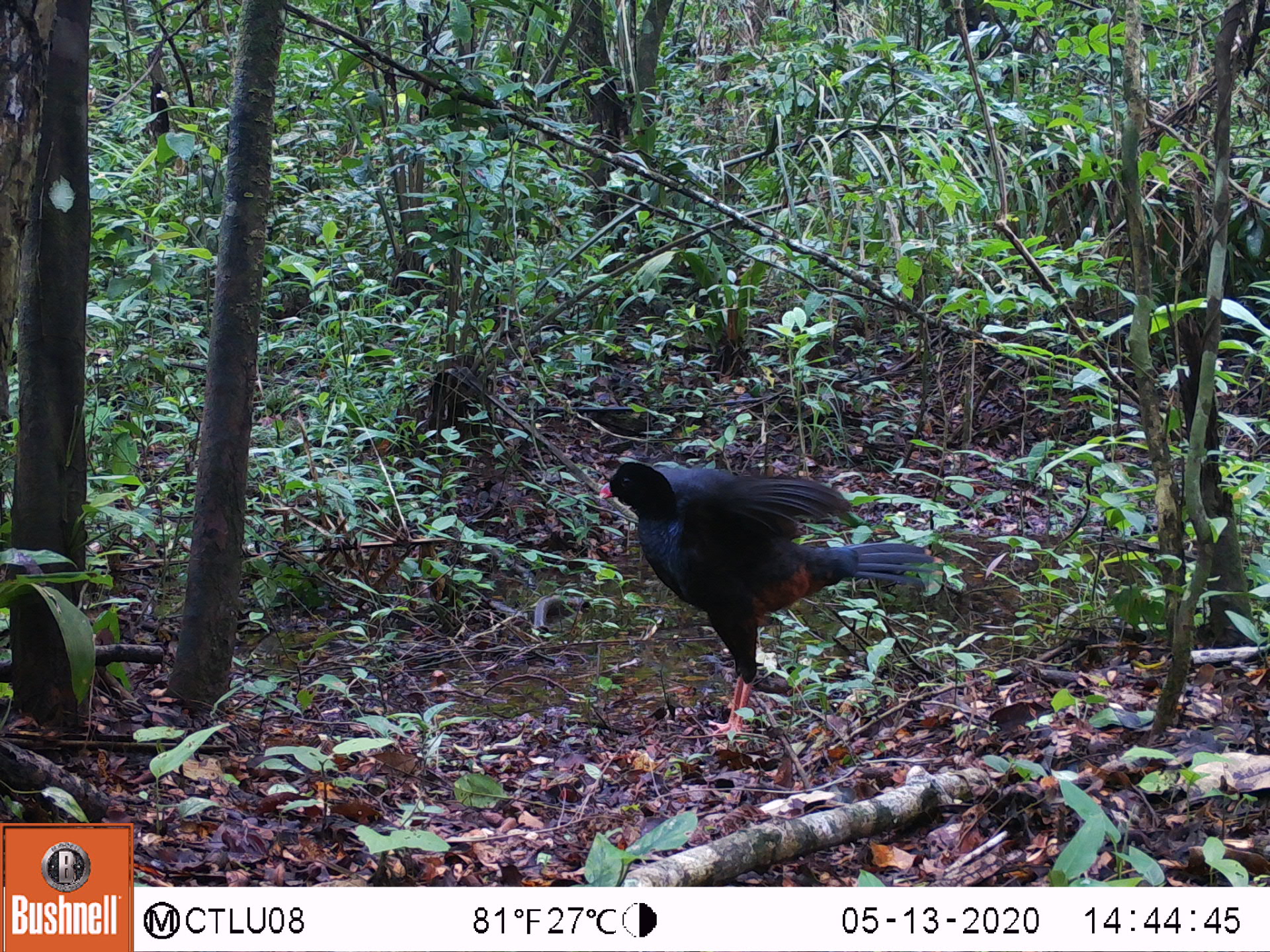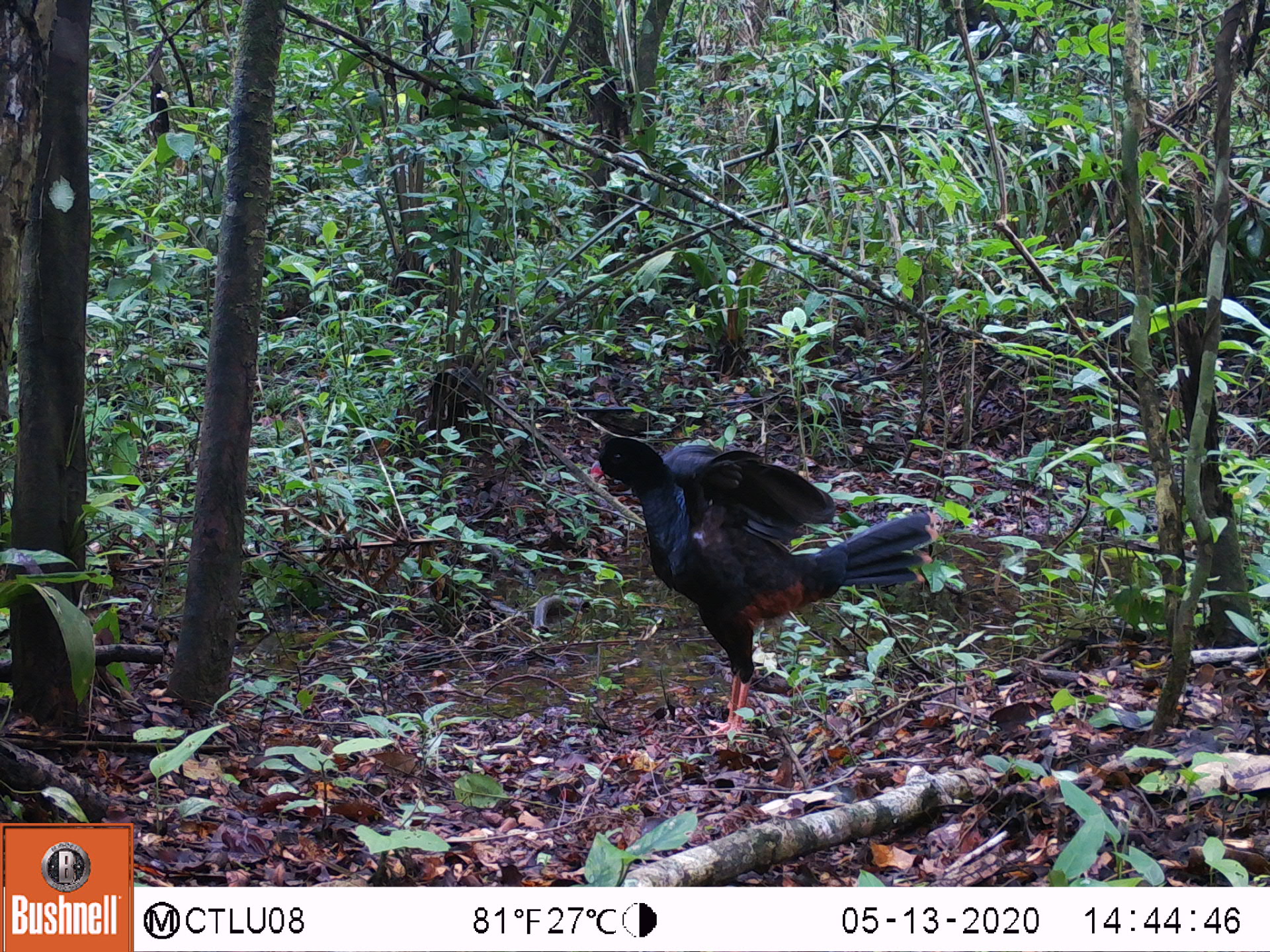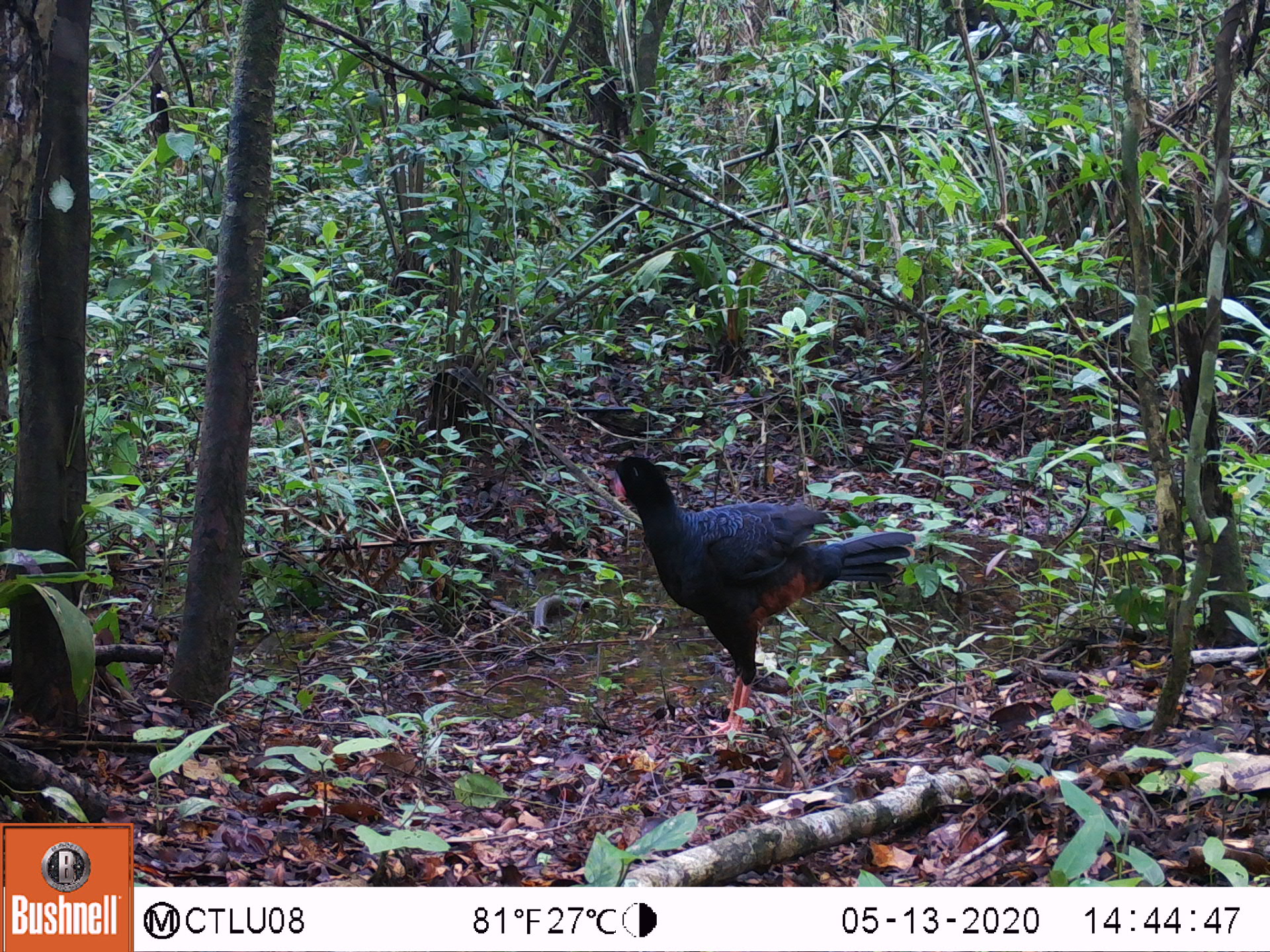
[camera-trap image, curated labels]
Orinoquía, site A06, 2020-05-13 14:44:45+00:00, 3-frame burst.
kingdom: Animalia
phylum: Chordata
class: Aves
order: Galliformes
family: Cracidae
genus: Mitu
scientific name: Mitu salvini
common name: salvin's currasow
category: salvins curassow